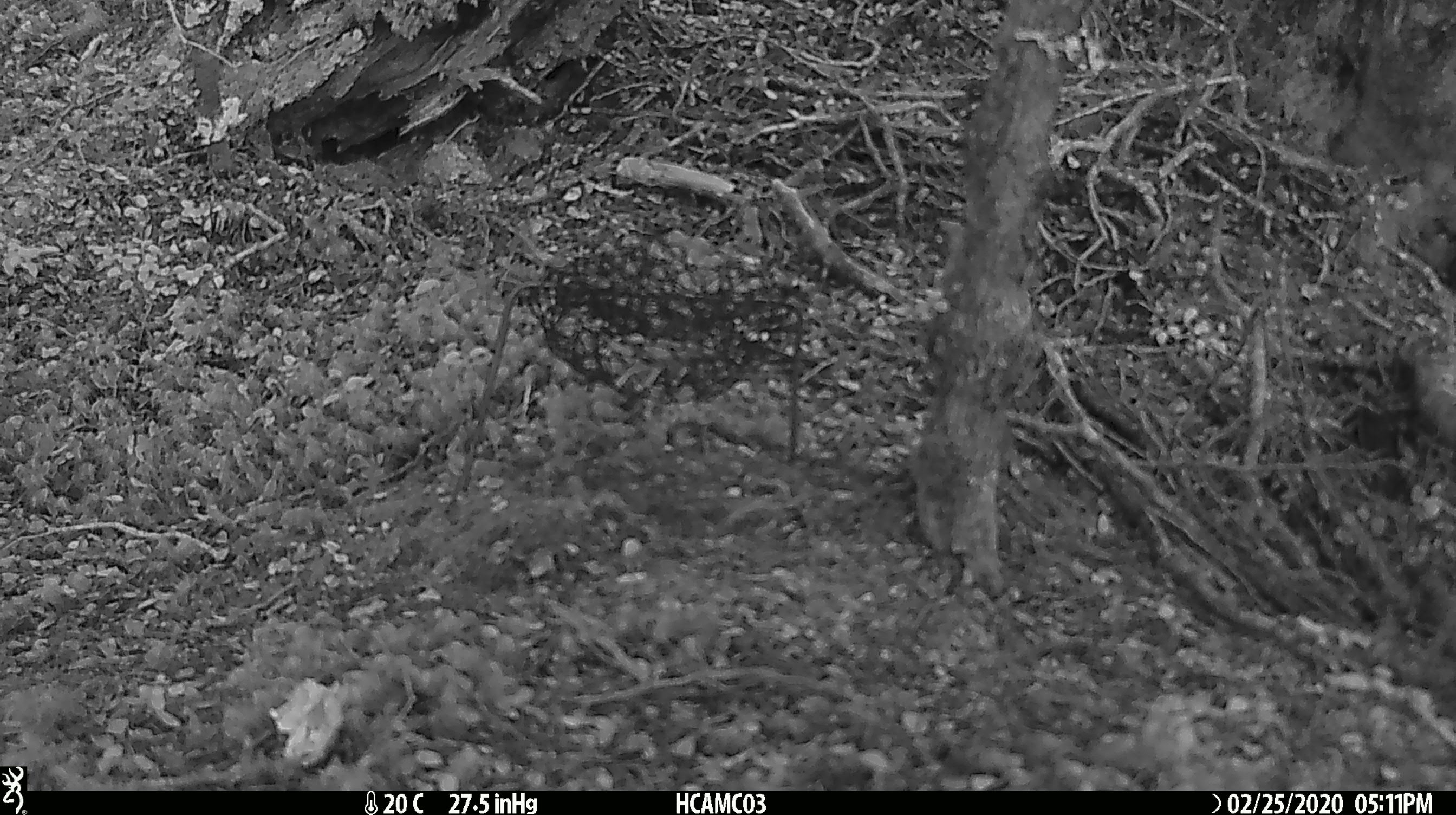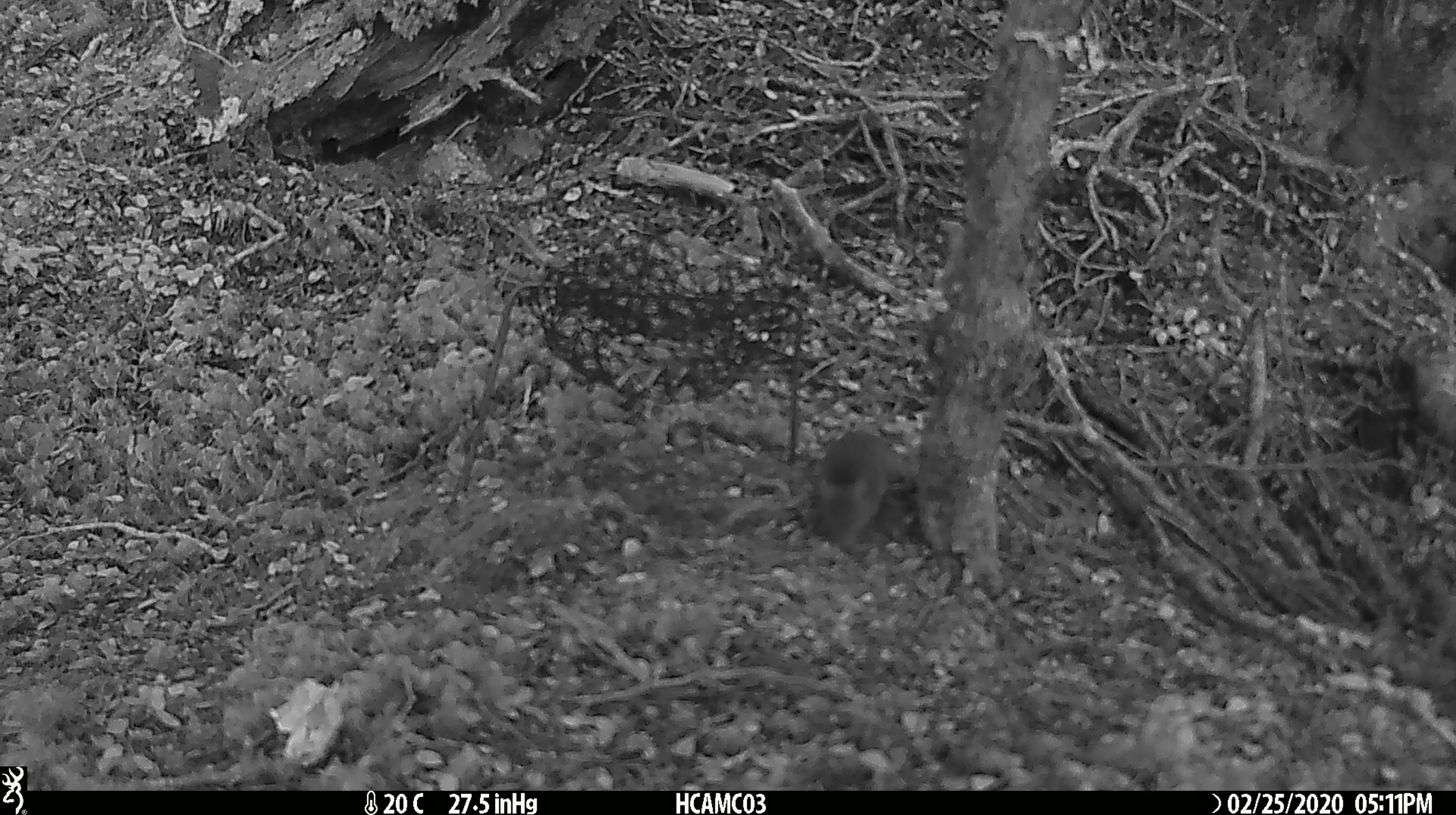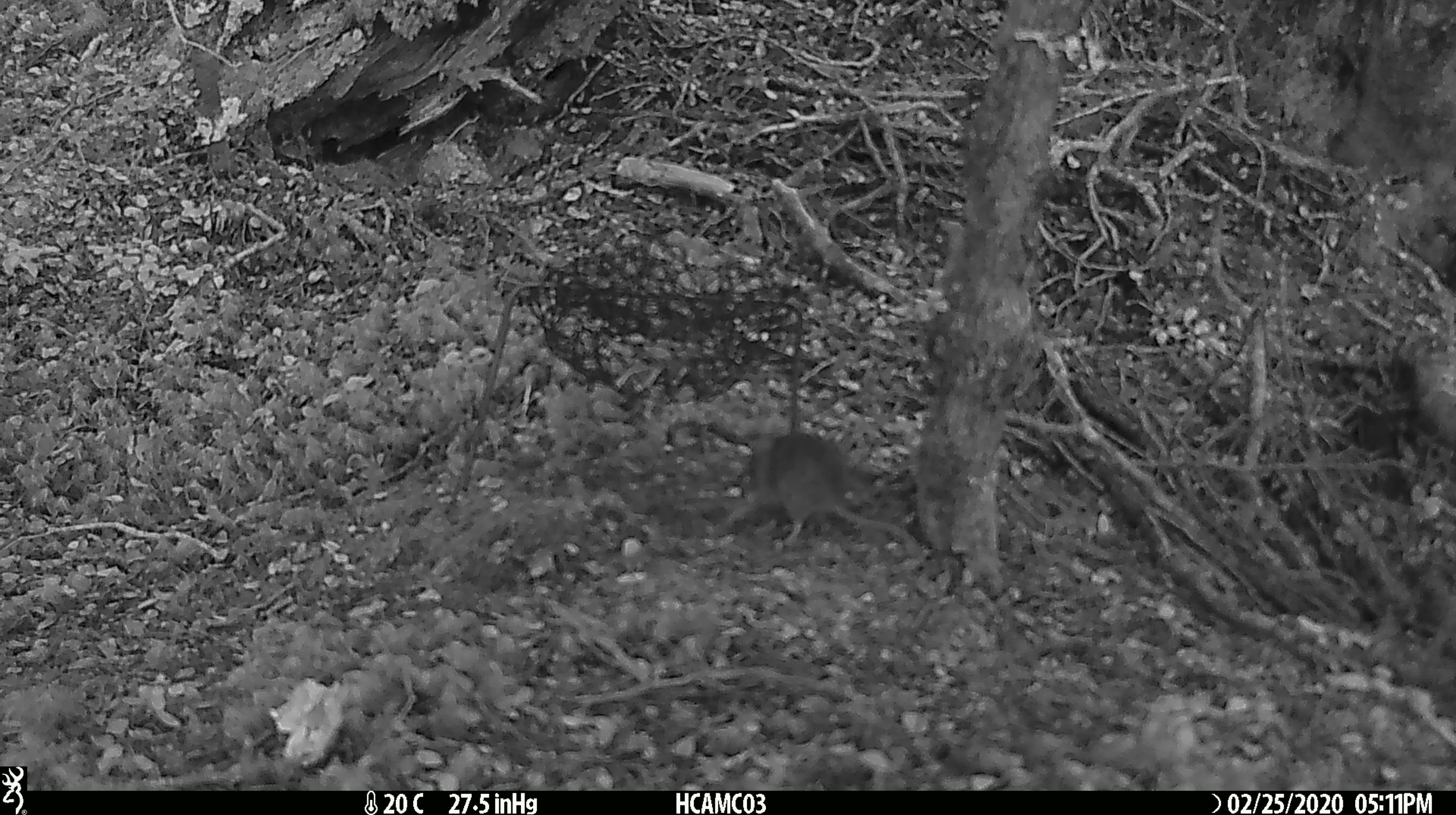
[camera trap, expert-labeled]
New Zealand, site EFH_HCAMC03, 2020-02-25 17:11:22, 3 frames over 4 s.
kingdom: Animalia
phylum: Chordata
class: Mammalia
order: Rodentia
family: Muridae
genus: Mus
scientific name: Mus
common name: mouse